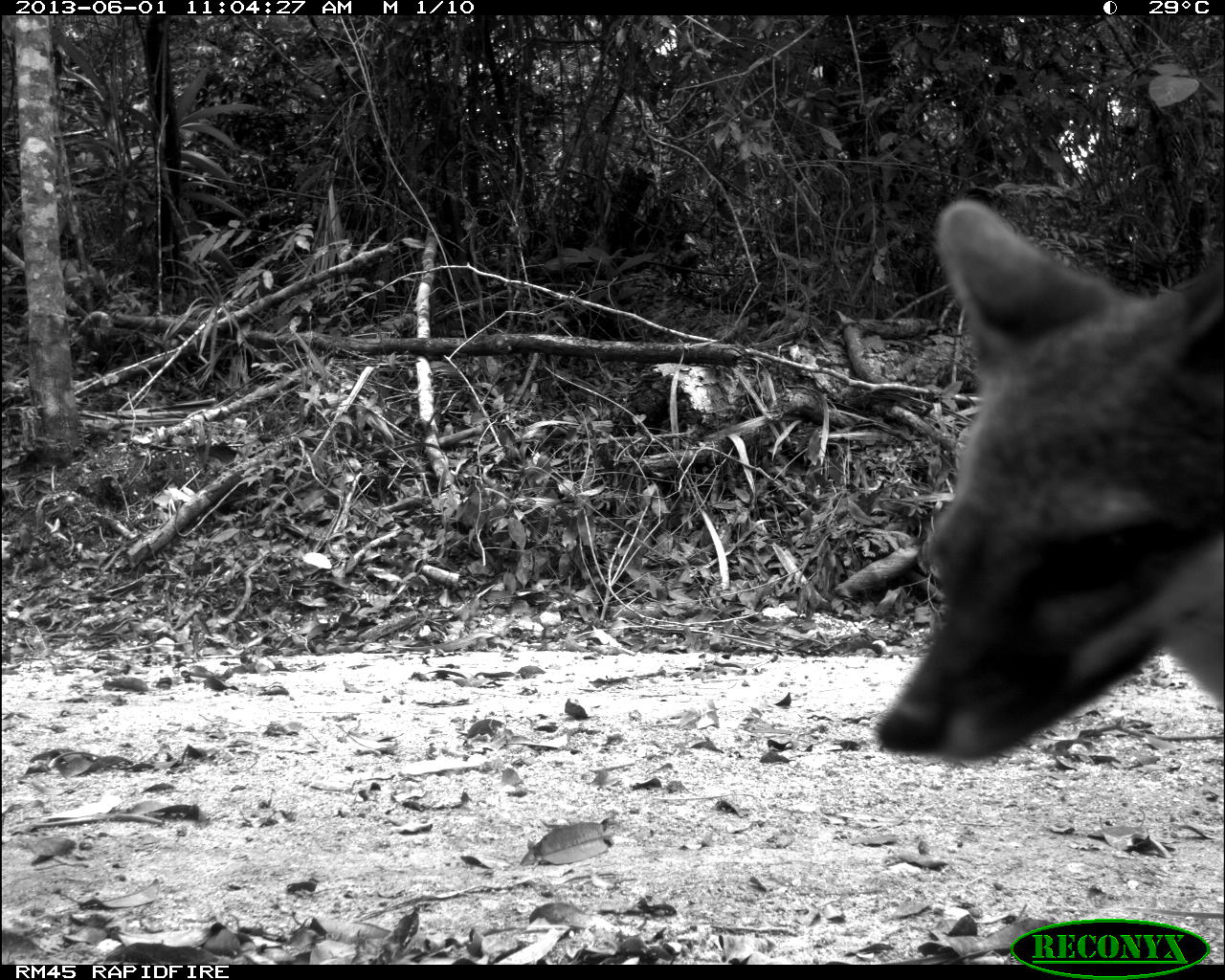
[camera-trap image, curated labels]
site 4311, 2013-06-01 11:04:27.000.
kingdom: Animalia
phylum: Chordata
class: Mammalia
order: Carnivora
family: Canidae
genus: Urocyon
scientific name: Urocyon cinereoargenteus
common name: gray fox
Urocyon cinereoargenteus (gray fox), count 2.